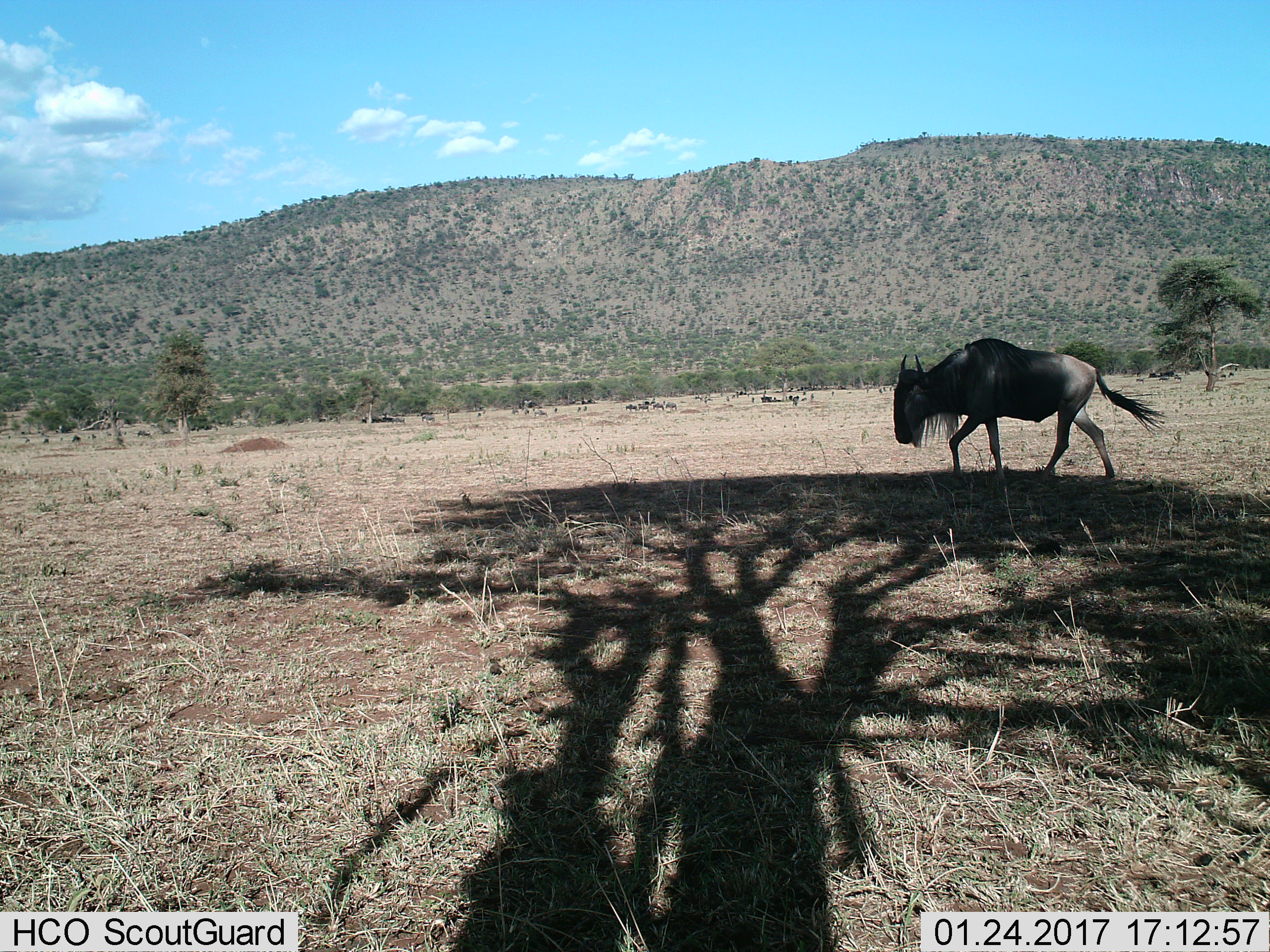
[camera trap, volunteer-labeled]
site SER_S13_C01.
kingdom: Animalia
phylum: Chordata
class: Mammalia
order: Artiodactyla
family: Bovidae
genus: Connochaetes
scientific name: Connochaetes taurinus taurinus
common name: blue wildebeest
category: wildebeestblue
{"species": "wildebeestblue (blue wildebeest) (Connochaetes taurinus taurinus)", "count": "11-50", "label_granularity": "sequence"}